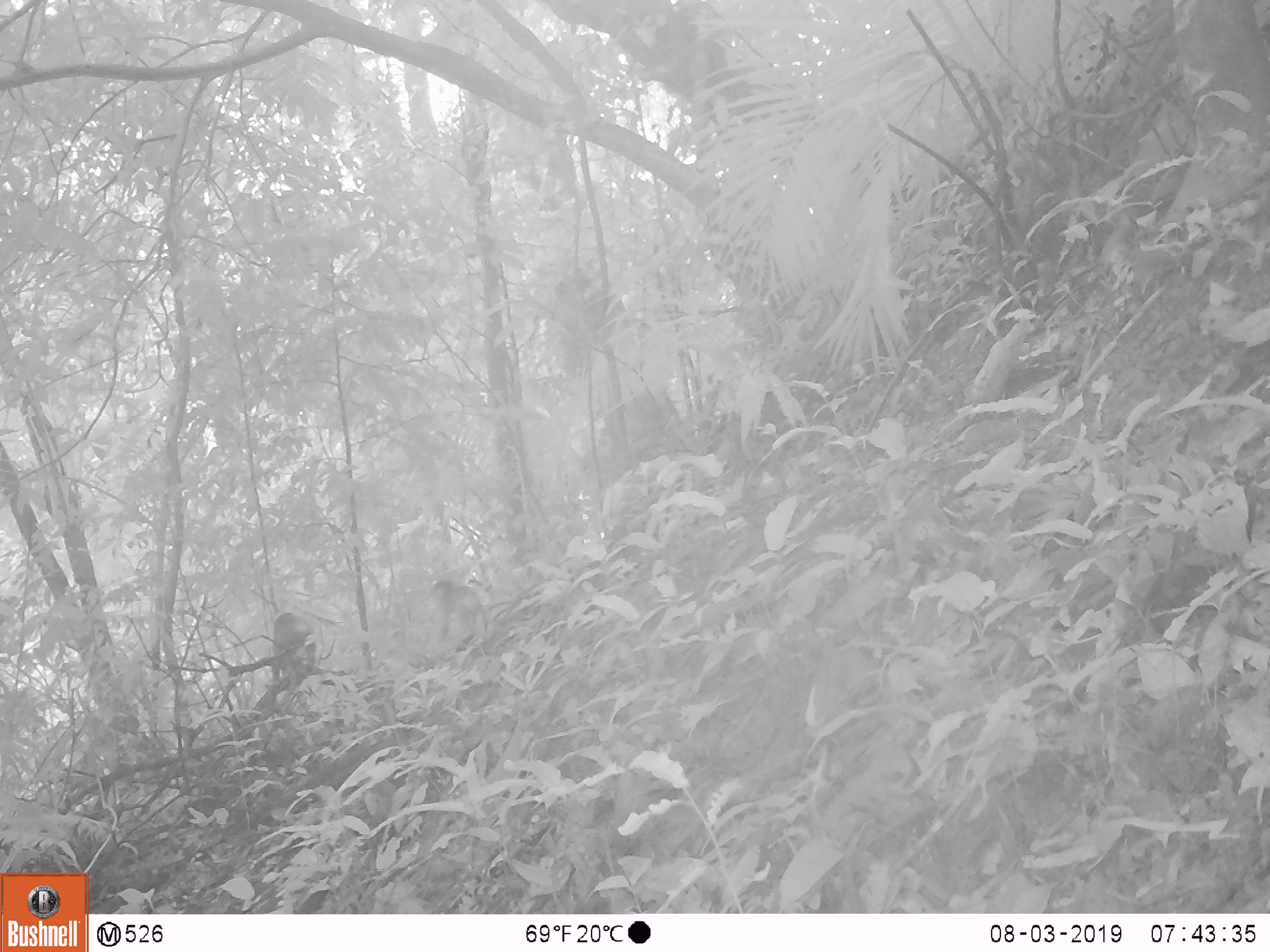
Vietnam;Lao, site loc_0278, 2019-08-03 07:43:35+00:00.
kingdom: Animalia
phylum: Chordata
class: Mammalia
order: Primates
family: Cercopithecidae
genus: Macaca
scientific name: Macaca arctoides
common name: stump-tailed macaque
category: stump tailed macaque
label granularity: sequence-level